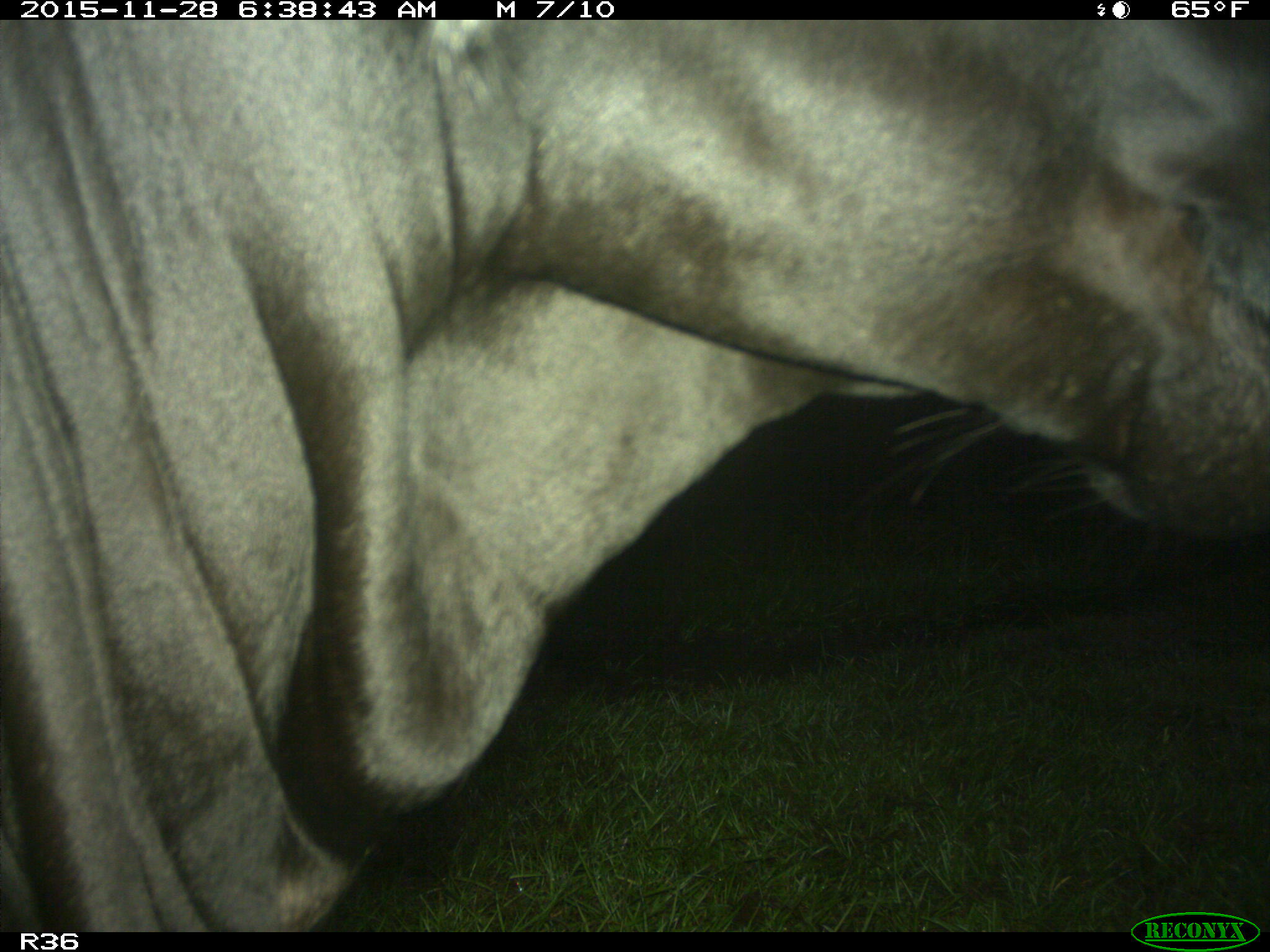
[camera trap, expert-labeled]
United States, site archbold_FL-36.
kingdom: Animalia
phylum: Chordata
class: Mammalia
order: Artiodactyla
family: Bovidae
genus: Bos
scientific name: Bos taurus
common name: domestic cow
Bos taurus (domestic cow).